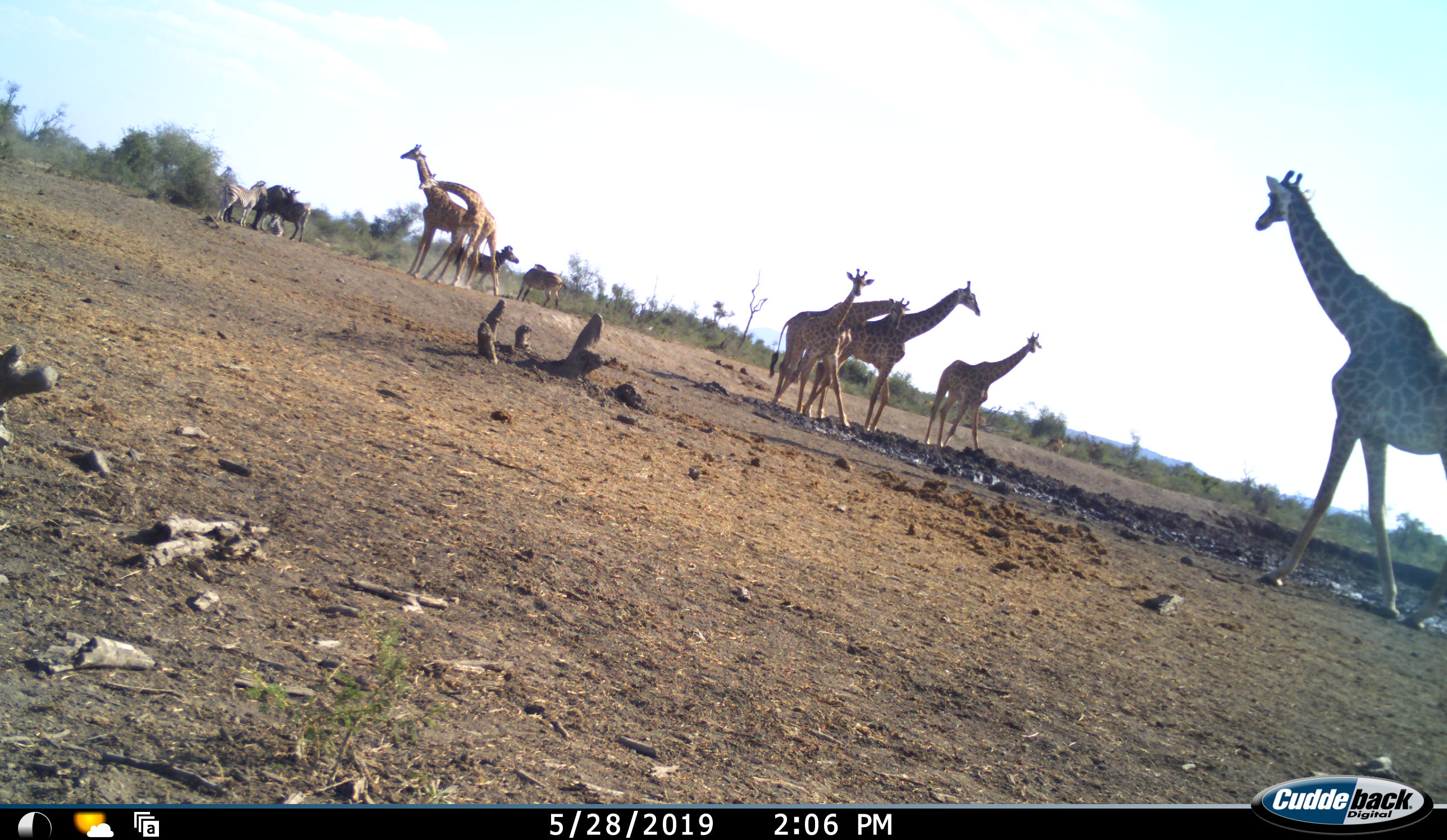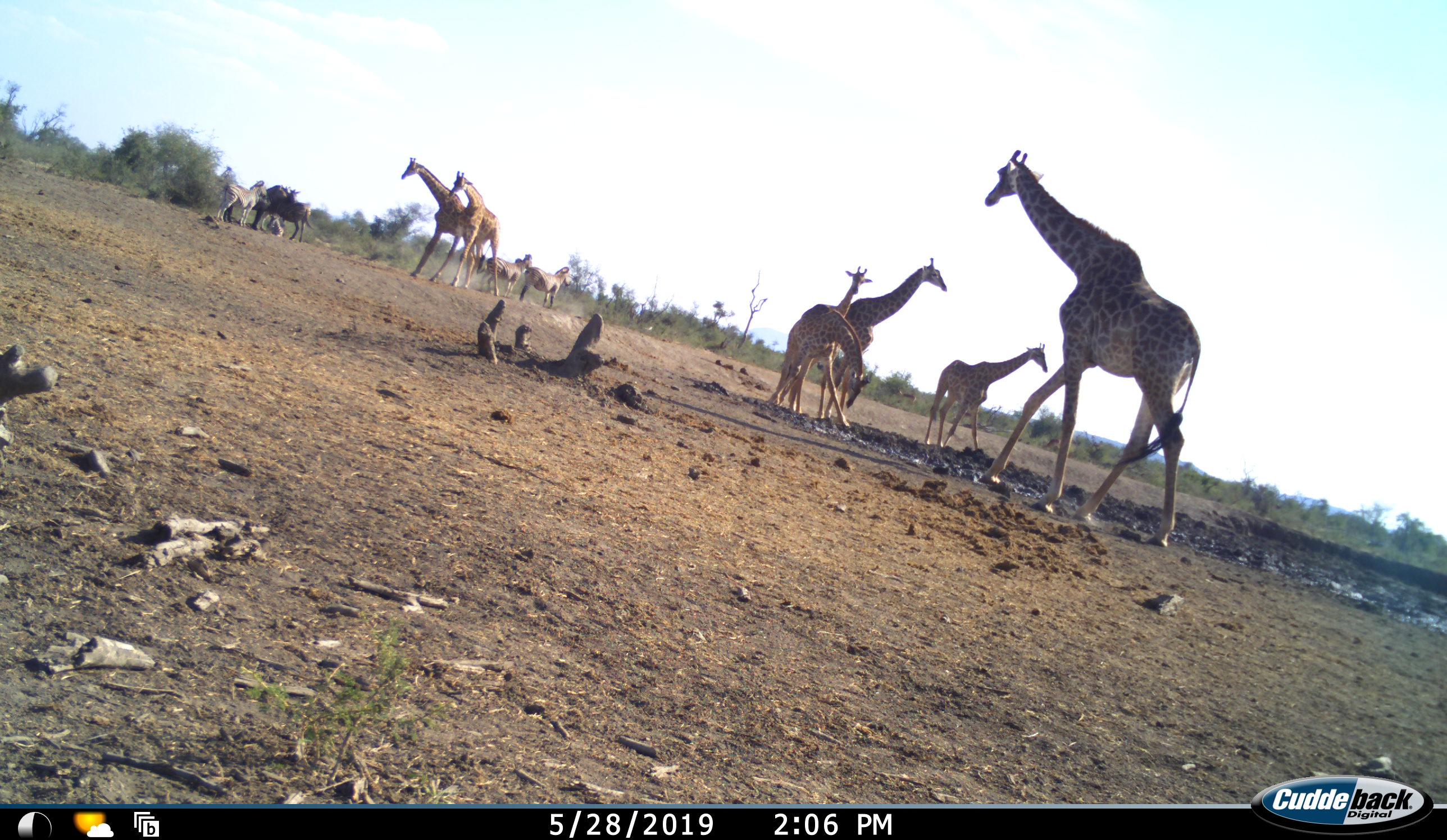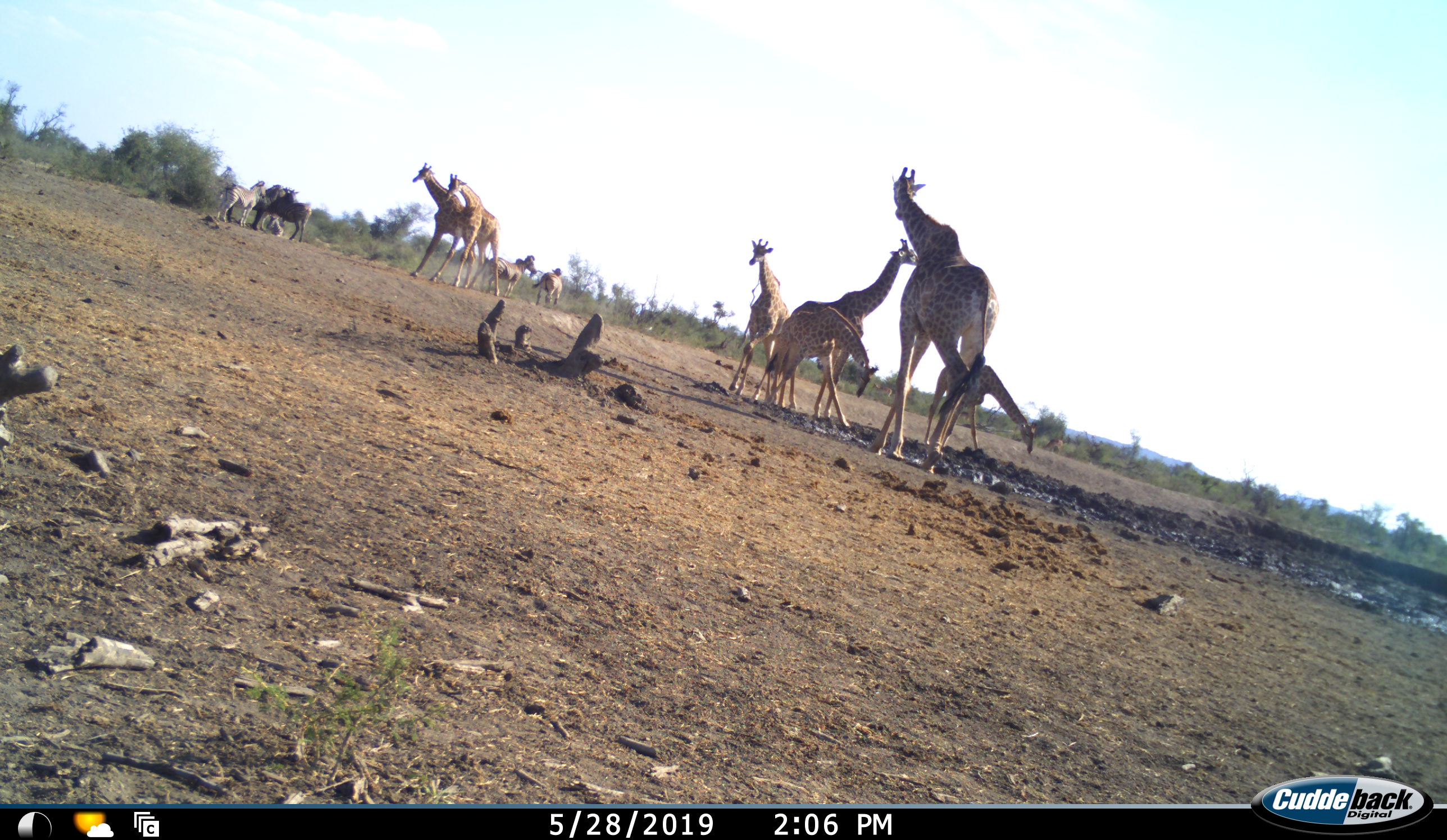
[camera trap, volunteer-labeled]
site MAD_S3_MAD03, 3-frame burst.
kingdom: Animalia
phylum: Chordata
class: Mammalia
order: Artiodactyla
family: Giraffidae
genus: Giraffa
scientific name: Giraffa camelopardalis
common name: giraffe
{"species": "giraffe (Giraffa camelopardalis)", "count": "7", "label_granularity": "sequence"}